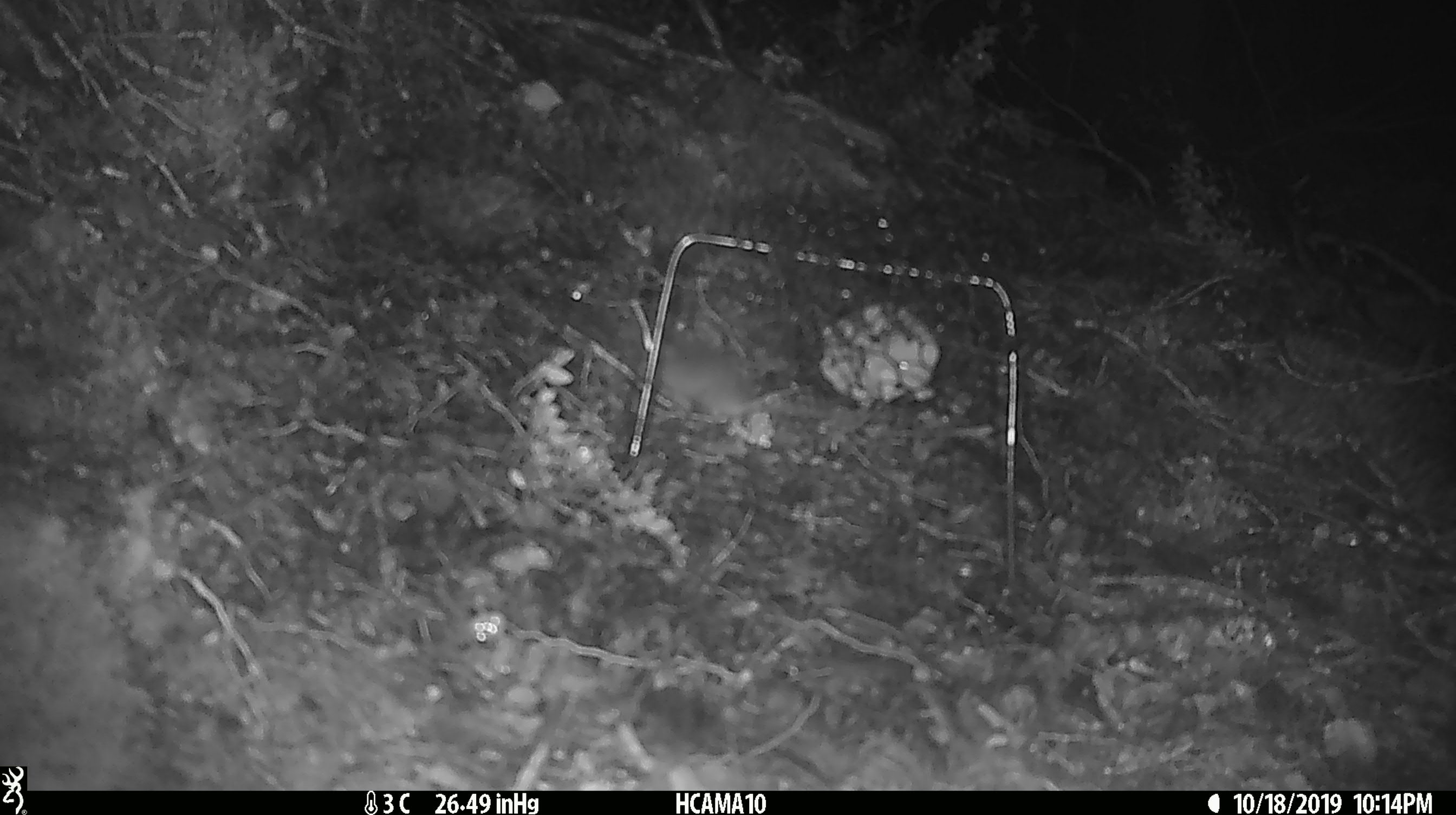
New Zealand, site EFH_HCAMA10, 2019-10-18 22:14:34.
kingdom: Animalia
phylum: Chordata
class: Mammalia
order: Rodentia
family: Muridae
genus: Mus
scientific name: Mus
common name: mouse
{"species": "mouse (Mus)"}